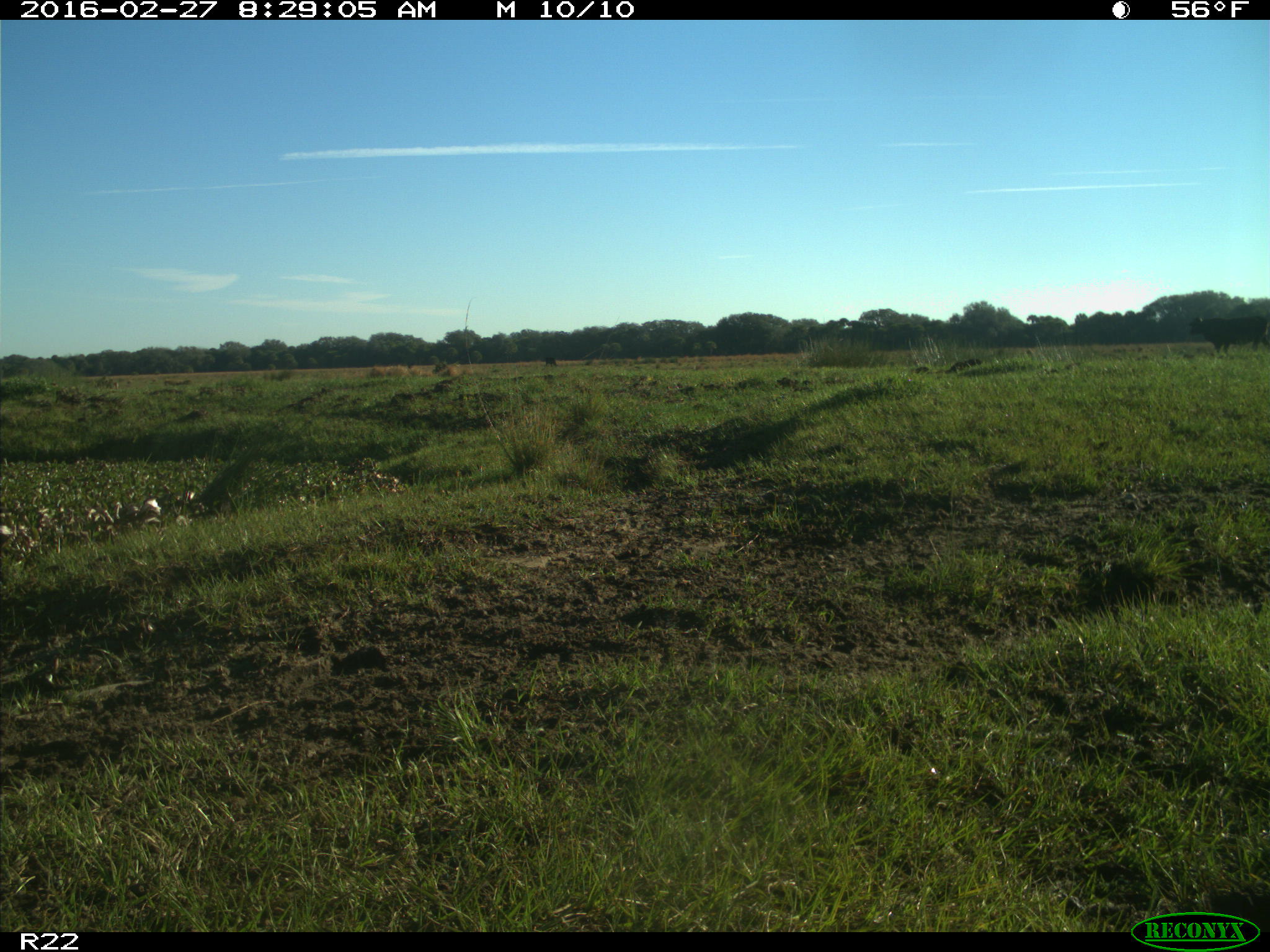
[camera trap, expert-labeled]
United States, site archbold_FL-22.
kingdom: Animalia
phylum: Chordata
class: Mammalia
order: Artiodactyla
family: Bovidae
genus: Bos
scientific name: Bos taurus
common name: domestic cow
Bos taurus (domestic cow).